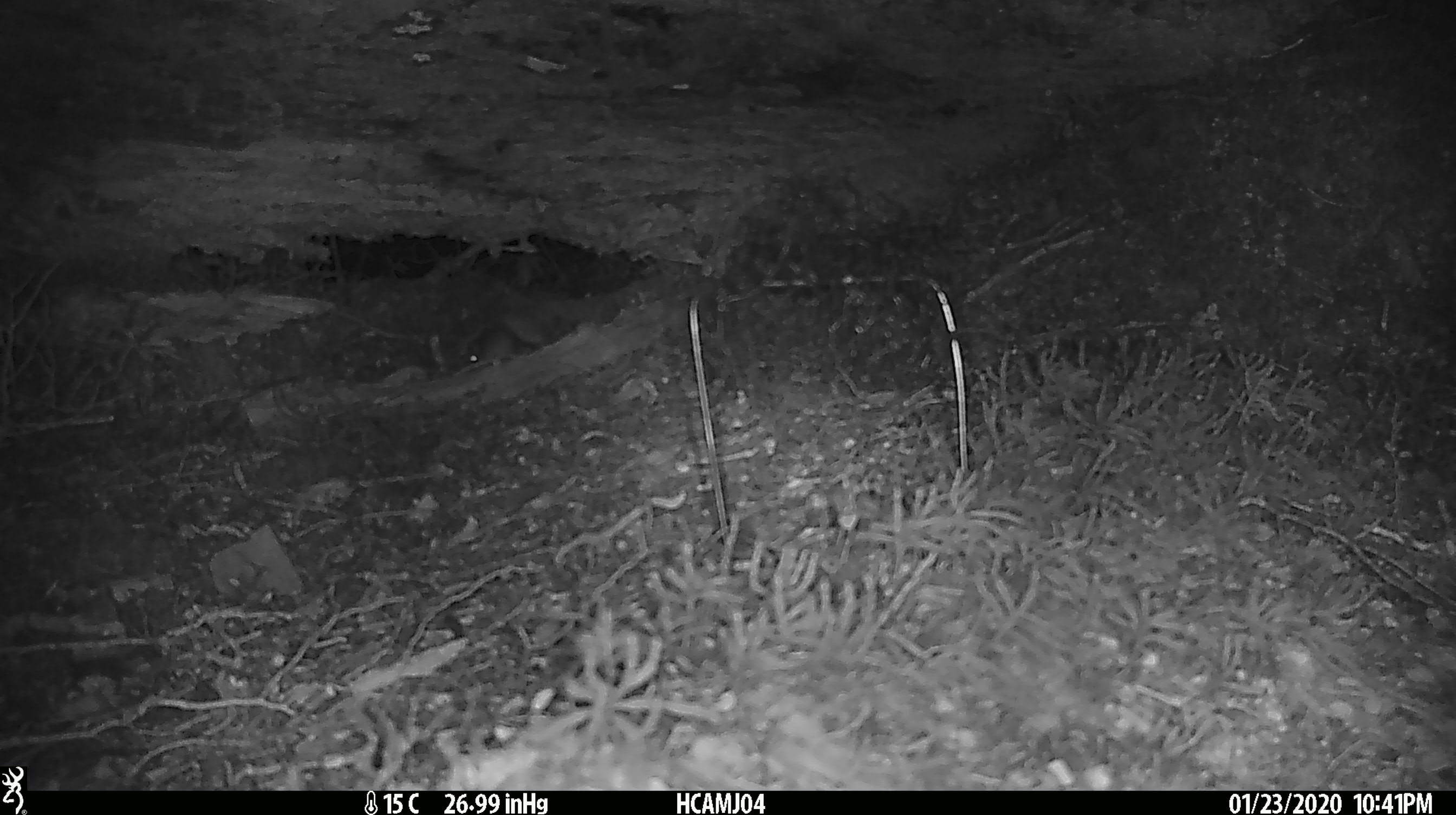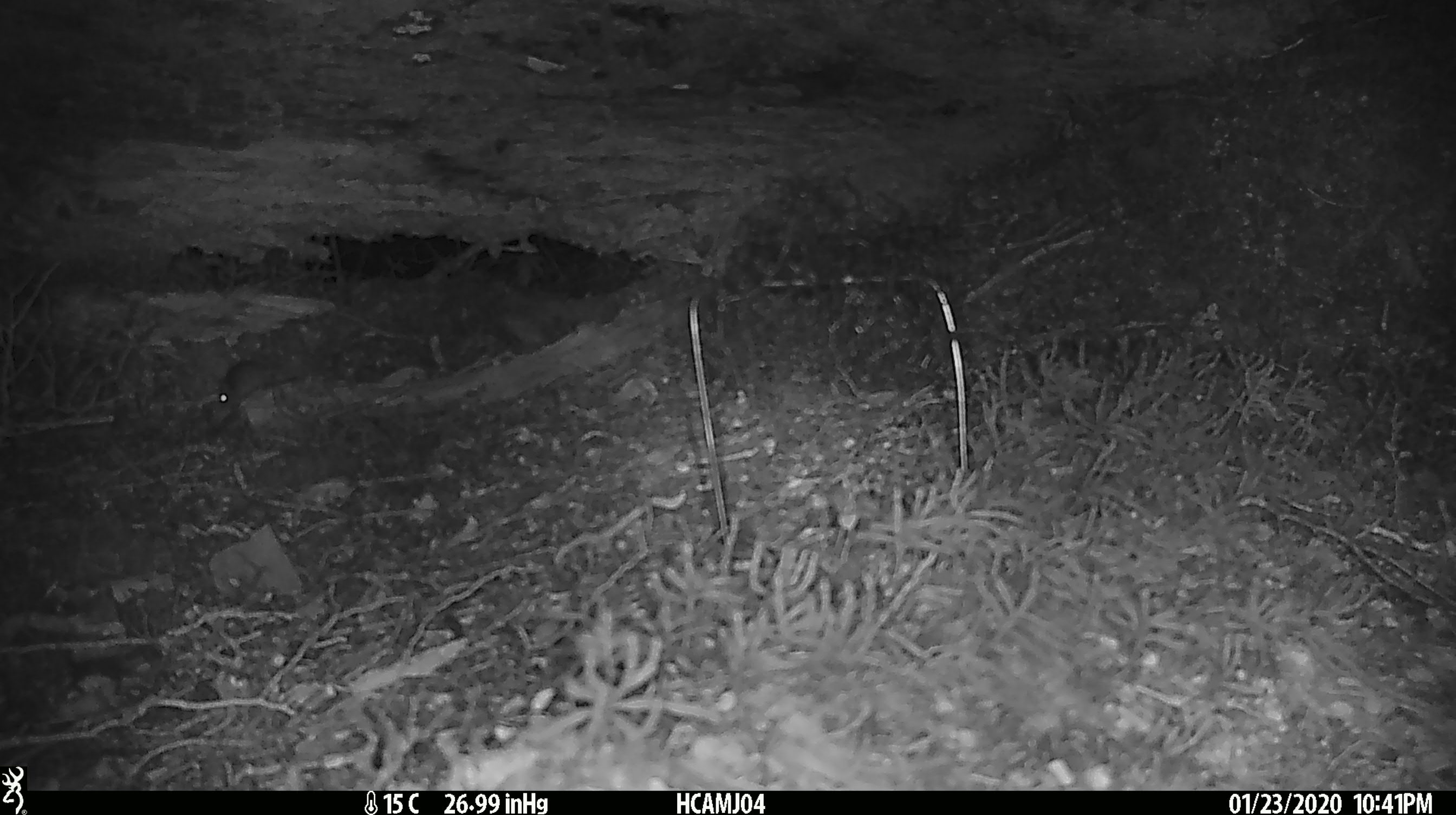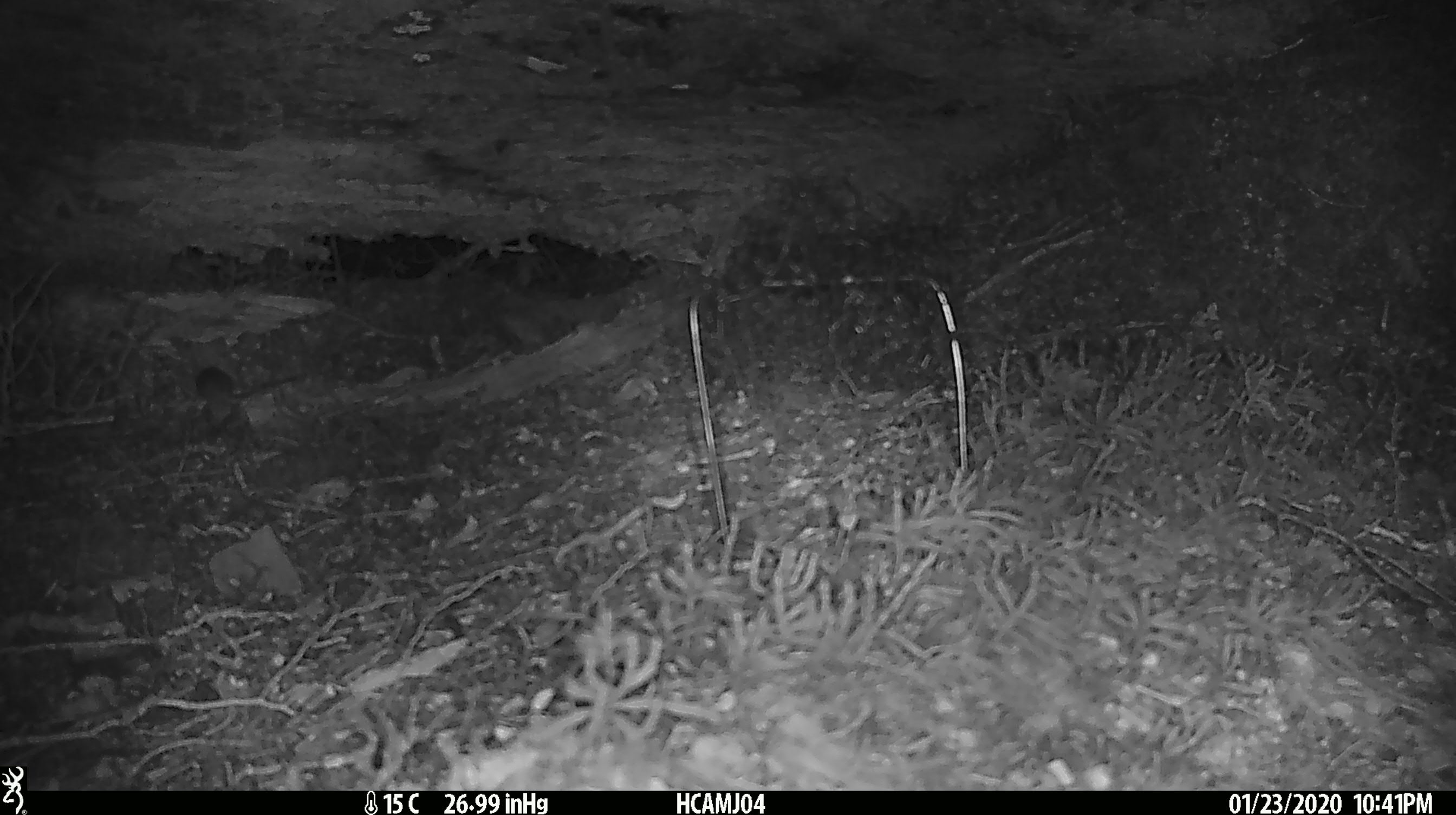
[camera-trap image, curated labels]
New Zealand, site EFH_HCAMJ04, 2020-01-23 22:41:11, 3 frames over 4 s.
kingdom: Animalia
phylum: Chordata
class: Mammalia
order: Rodentia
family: Muridae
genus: Mus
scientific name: Mus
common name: mouse